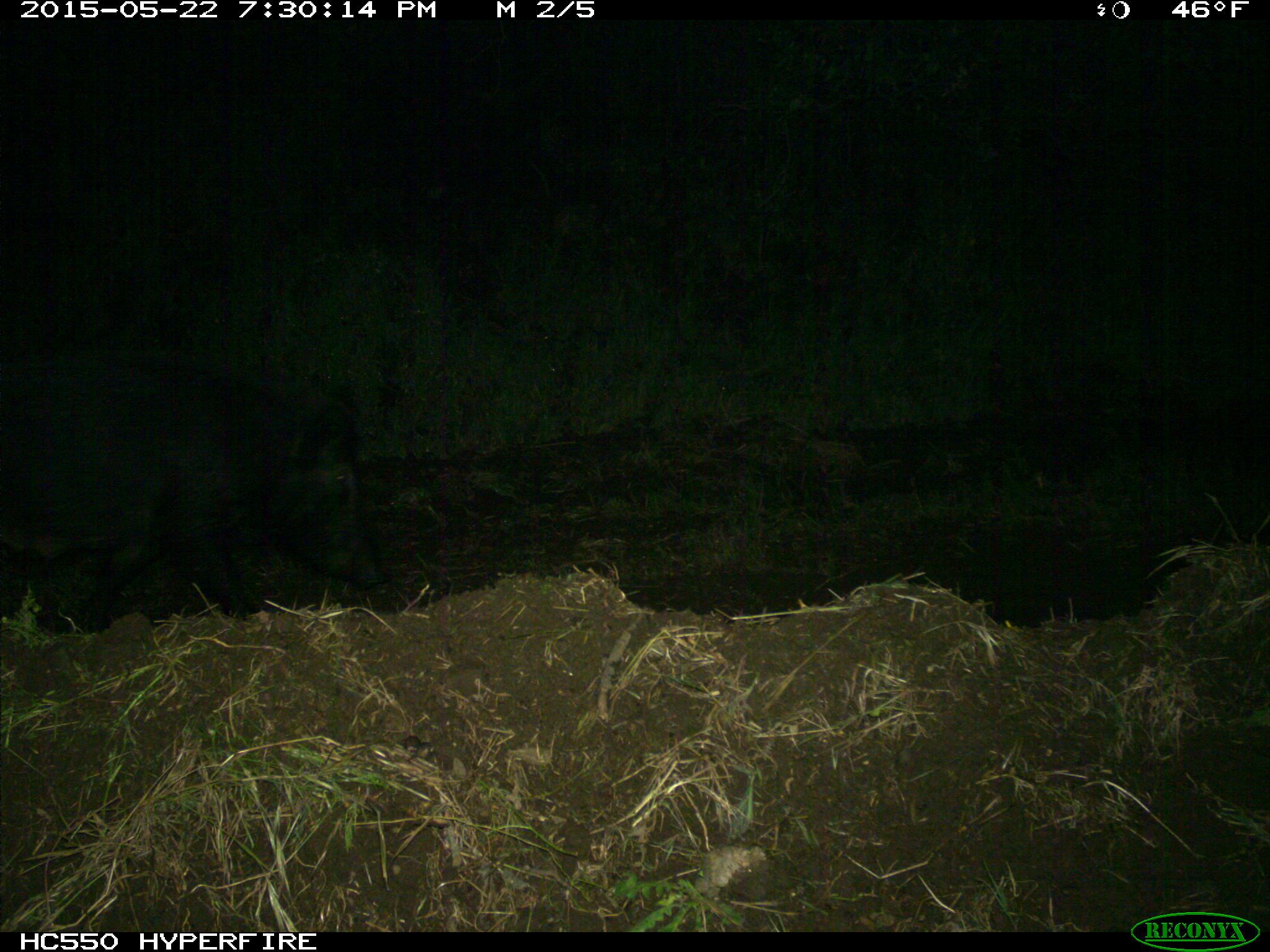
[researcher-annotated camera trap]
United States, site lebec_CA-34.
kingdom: Animalia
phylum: Chordata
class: Mammalia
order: Artiodactyla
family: Suidae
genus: Sus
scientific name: Sus scrofa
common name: wild boar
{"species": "Sus scrofa (wild boar)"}